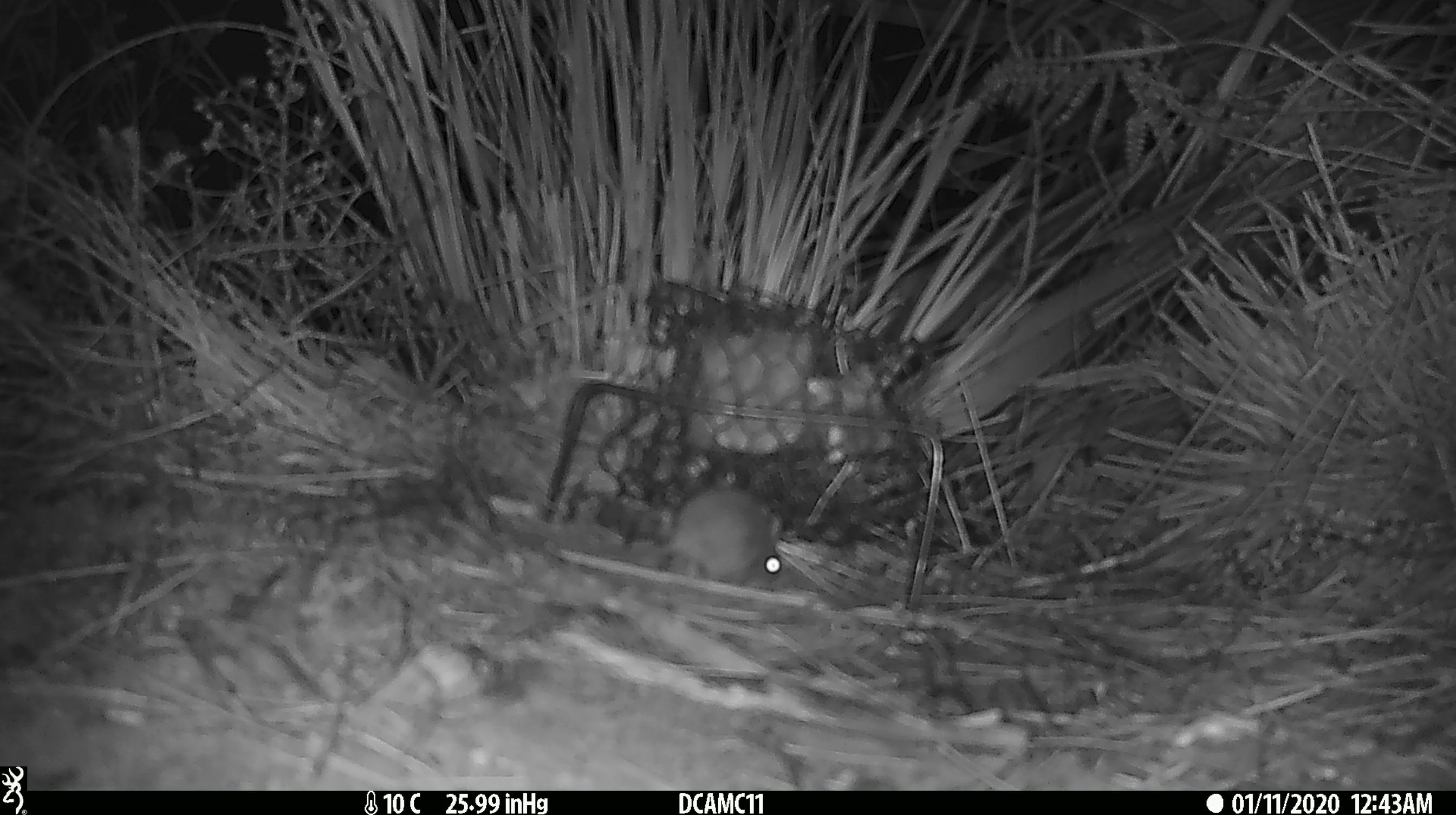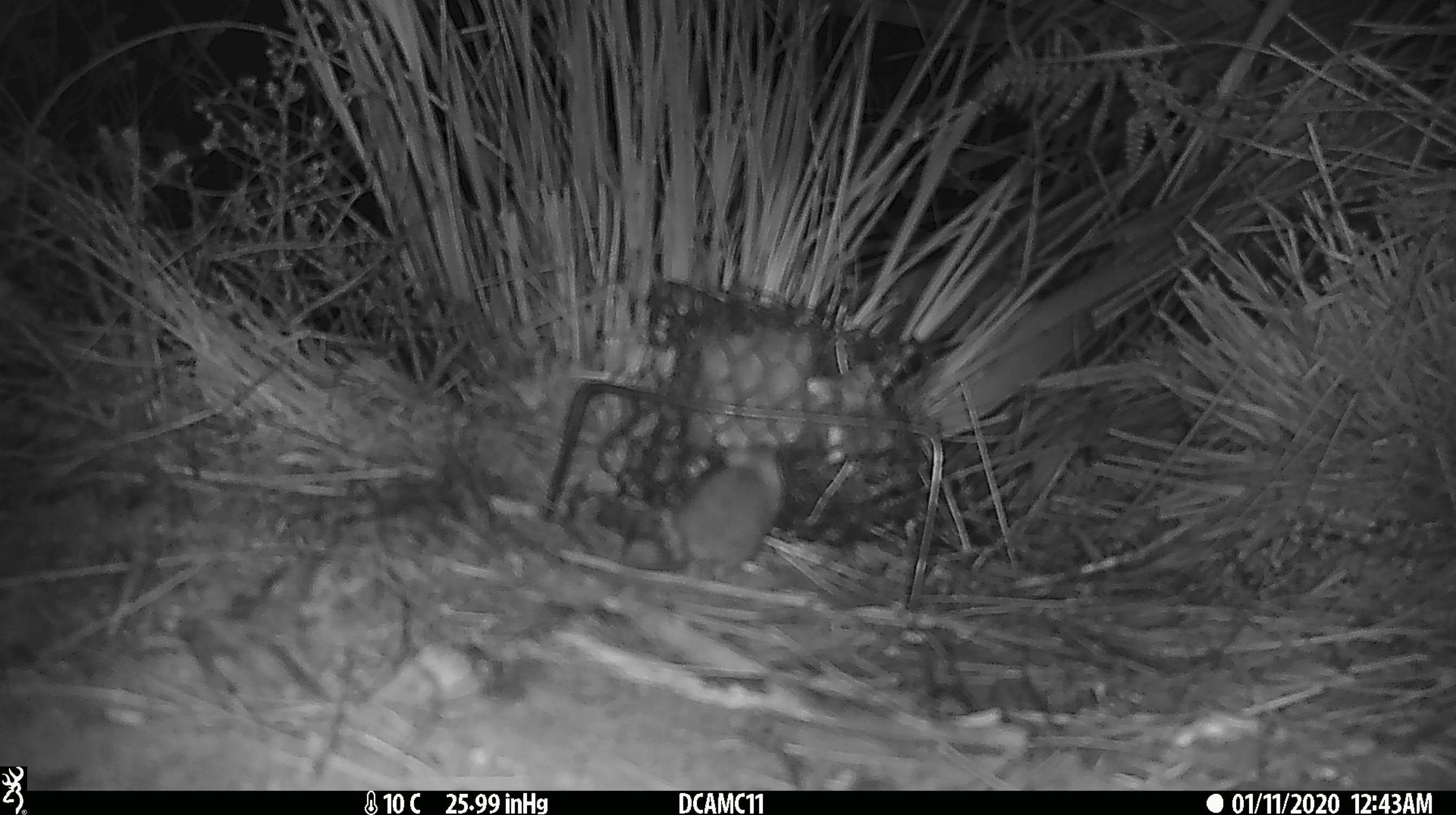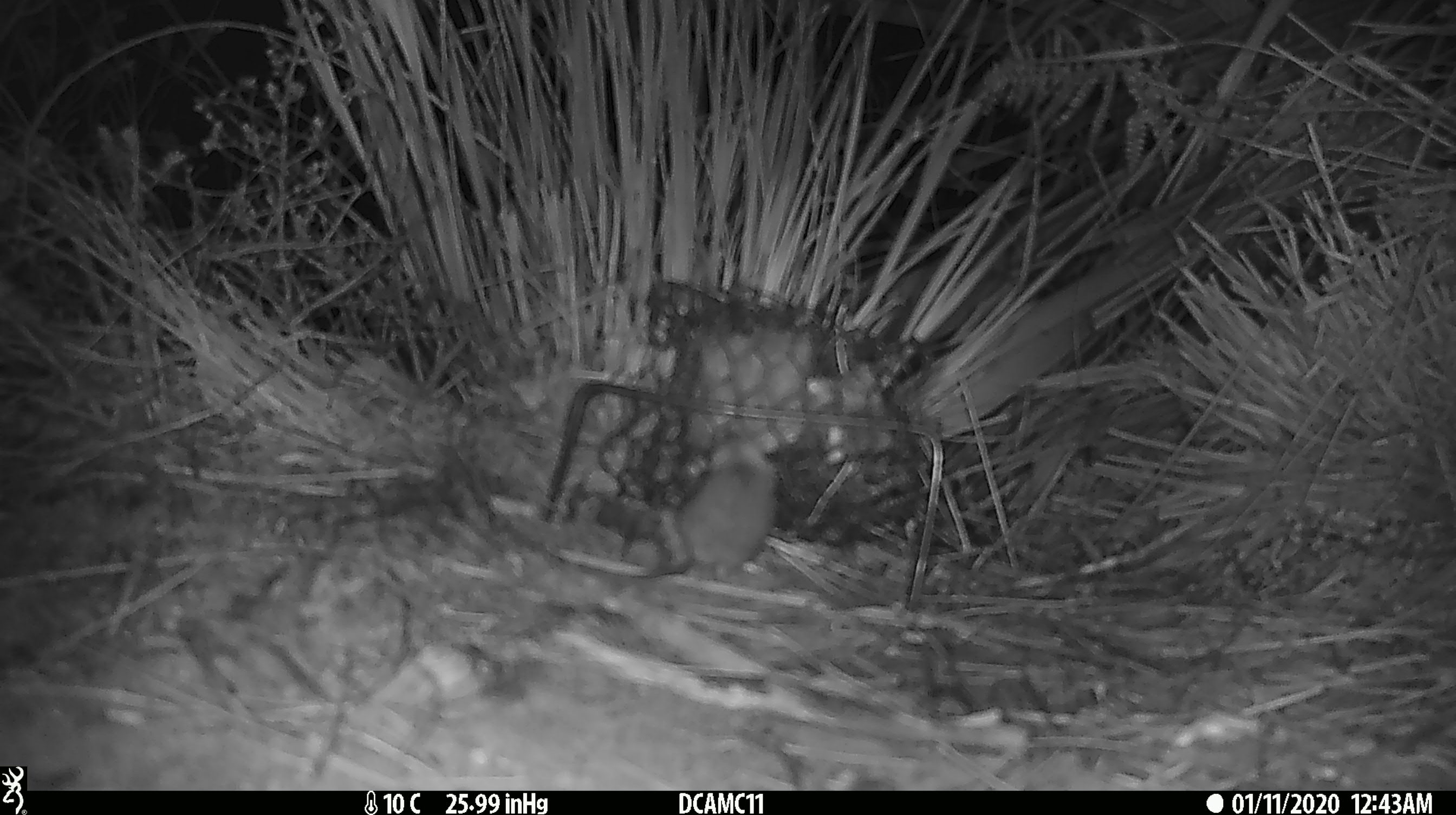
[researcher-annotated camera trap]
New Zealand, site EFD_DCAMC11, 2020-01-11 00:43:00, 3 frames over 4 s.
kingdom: Animalia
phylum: Chordata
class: Mammalia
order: Rodentia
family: Muridae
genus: Mus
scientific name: Mus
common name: mouse